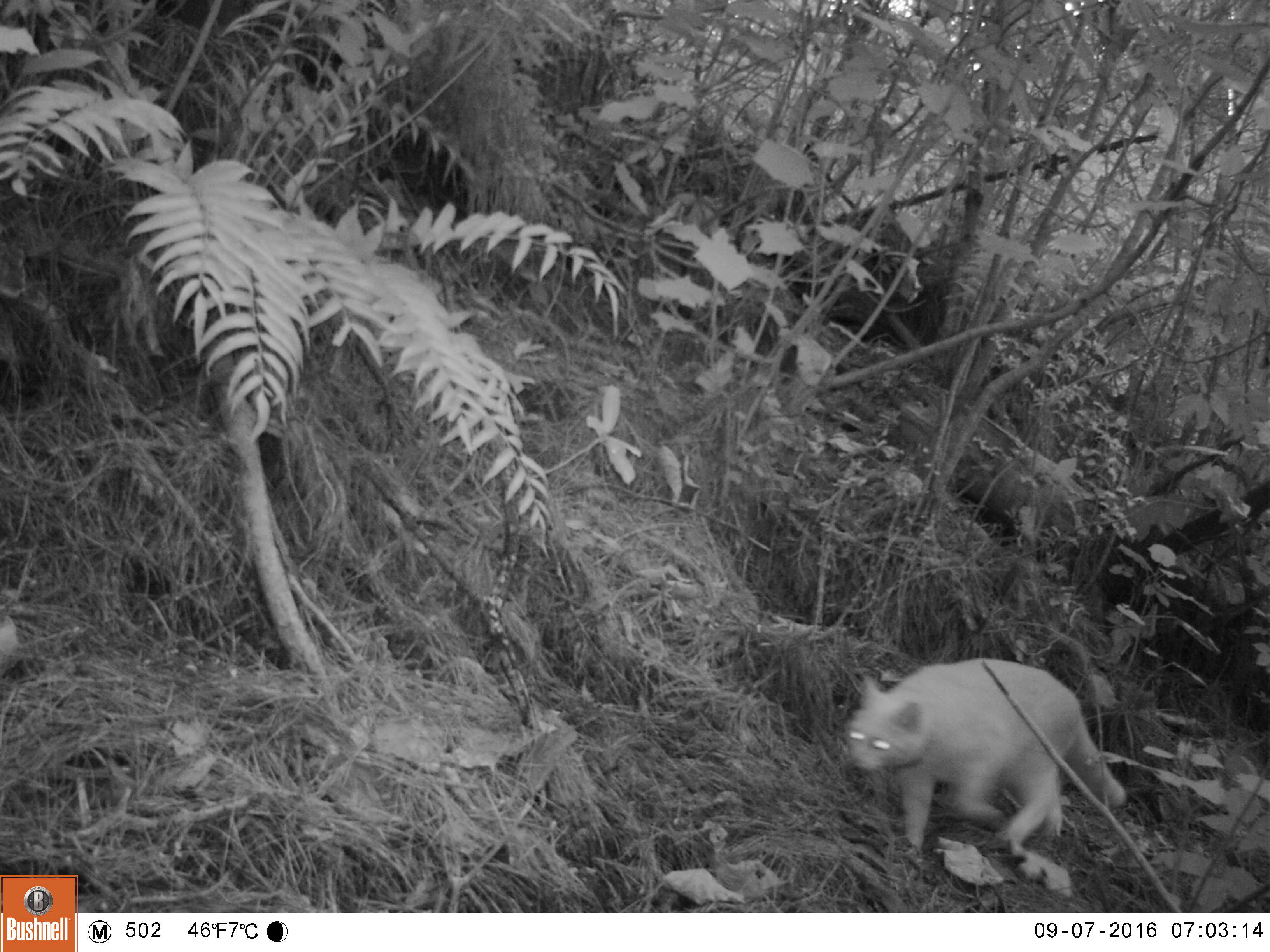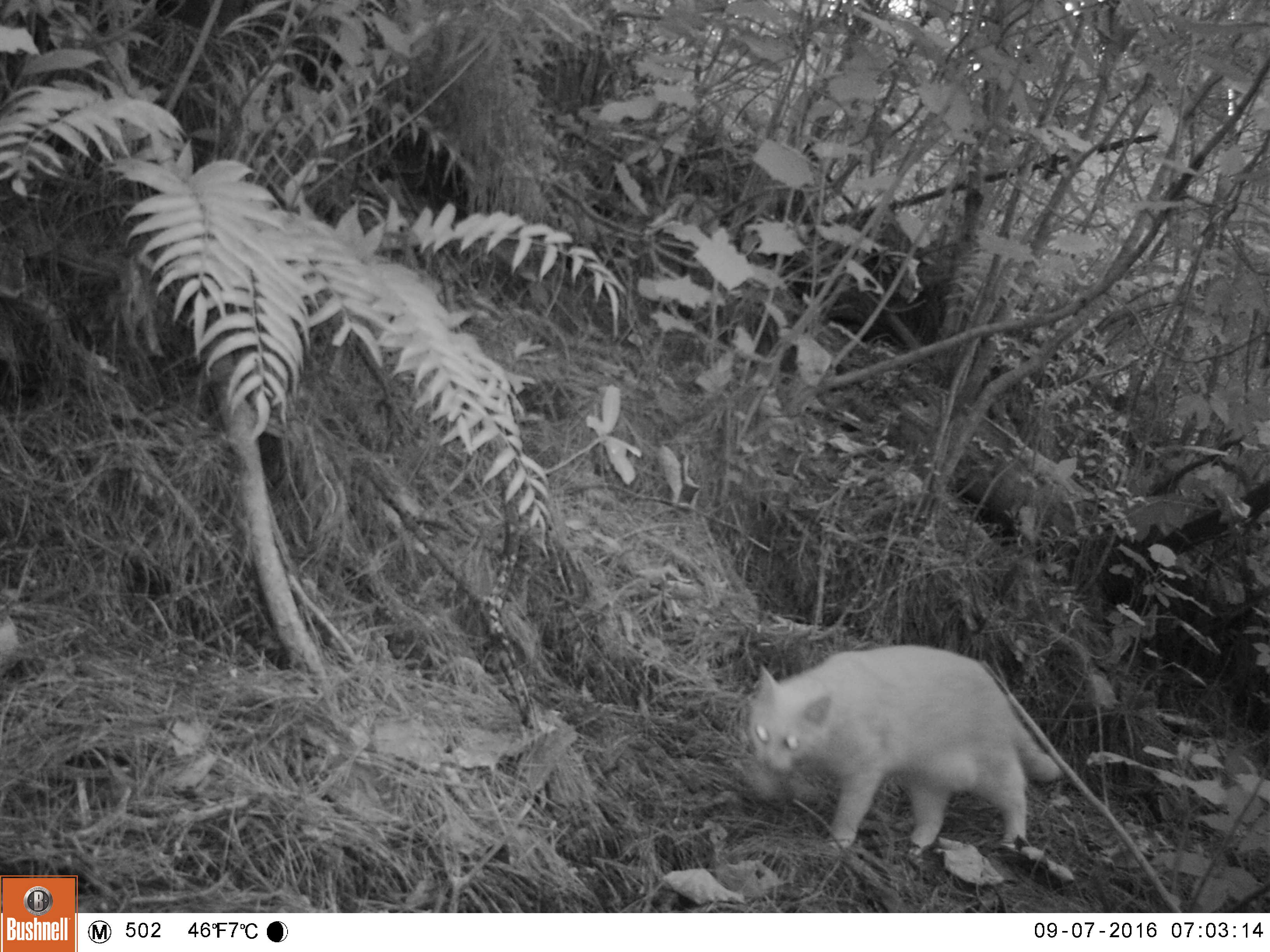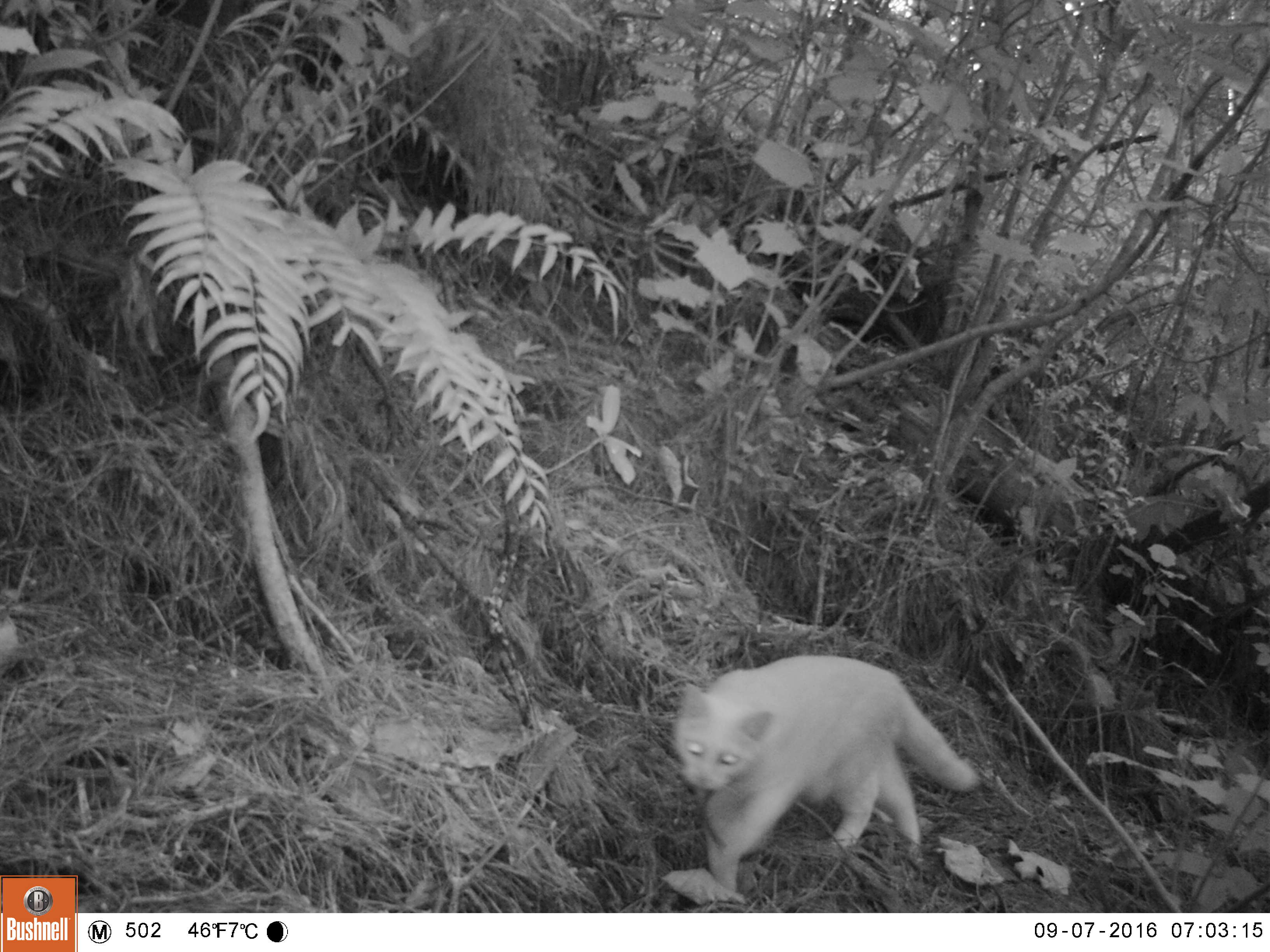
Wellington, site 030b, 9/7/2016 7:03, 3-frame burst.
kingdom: Animalia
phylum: Chordata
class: Mammalia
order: Carnivora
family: Felidae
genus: Felis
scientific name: Felis catus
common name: cat